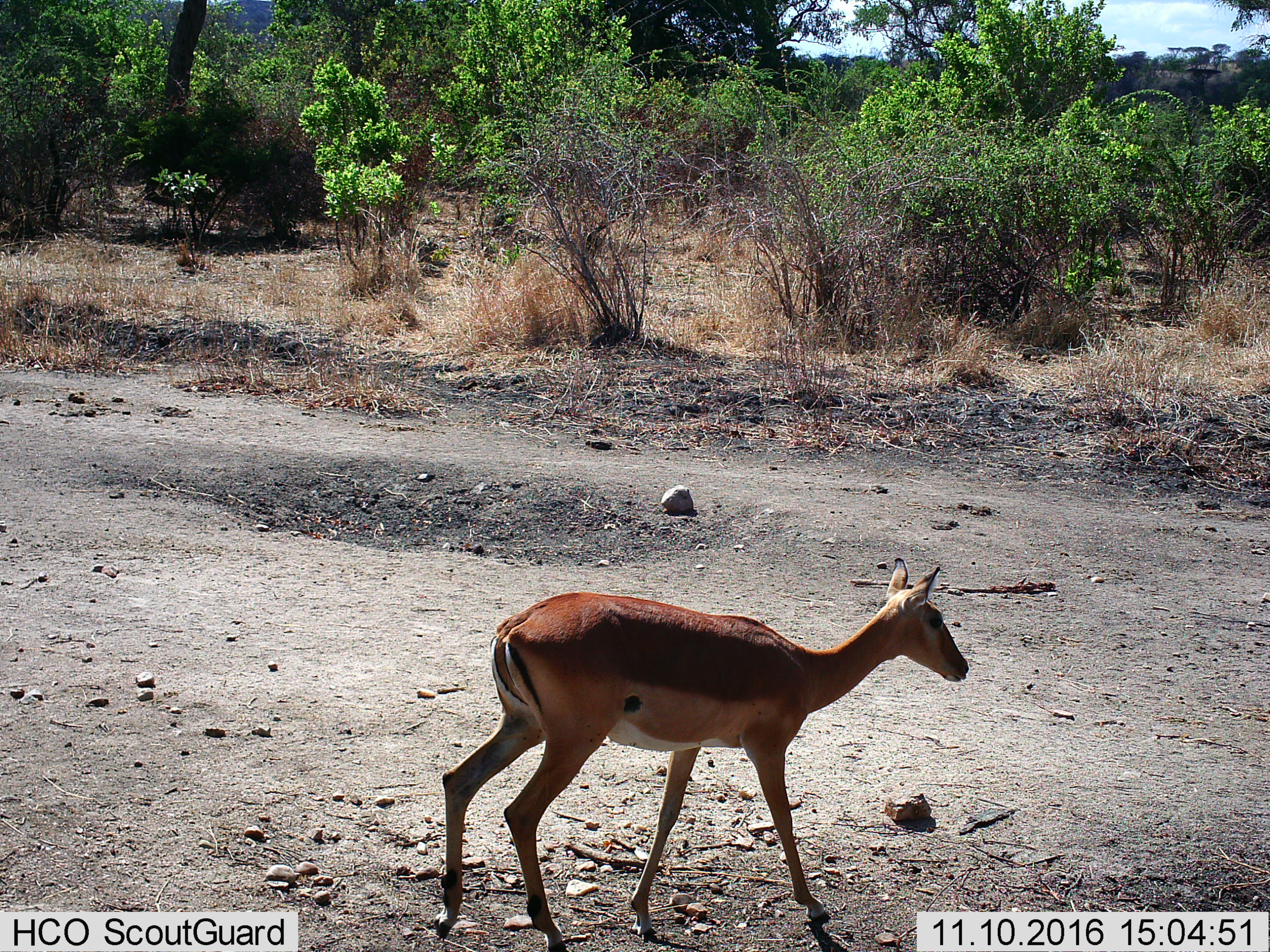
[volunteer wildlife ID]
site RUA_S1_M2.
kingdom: Animalia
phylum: Chordata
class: Mammalia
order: Artiodactyla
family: Bovidae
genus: Aepyceros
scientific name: Aepyceros melampus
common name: impala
Impala (Aepyceros melampus), count 1. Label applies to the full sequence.